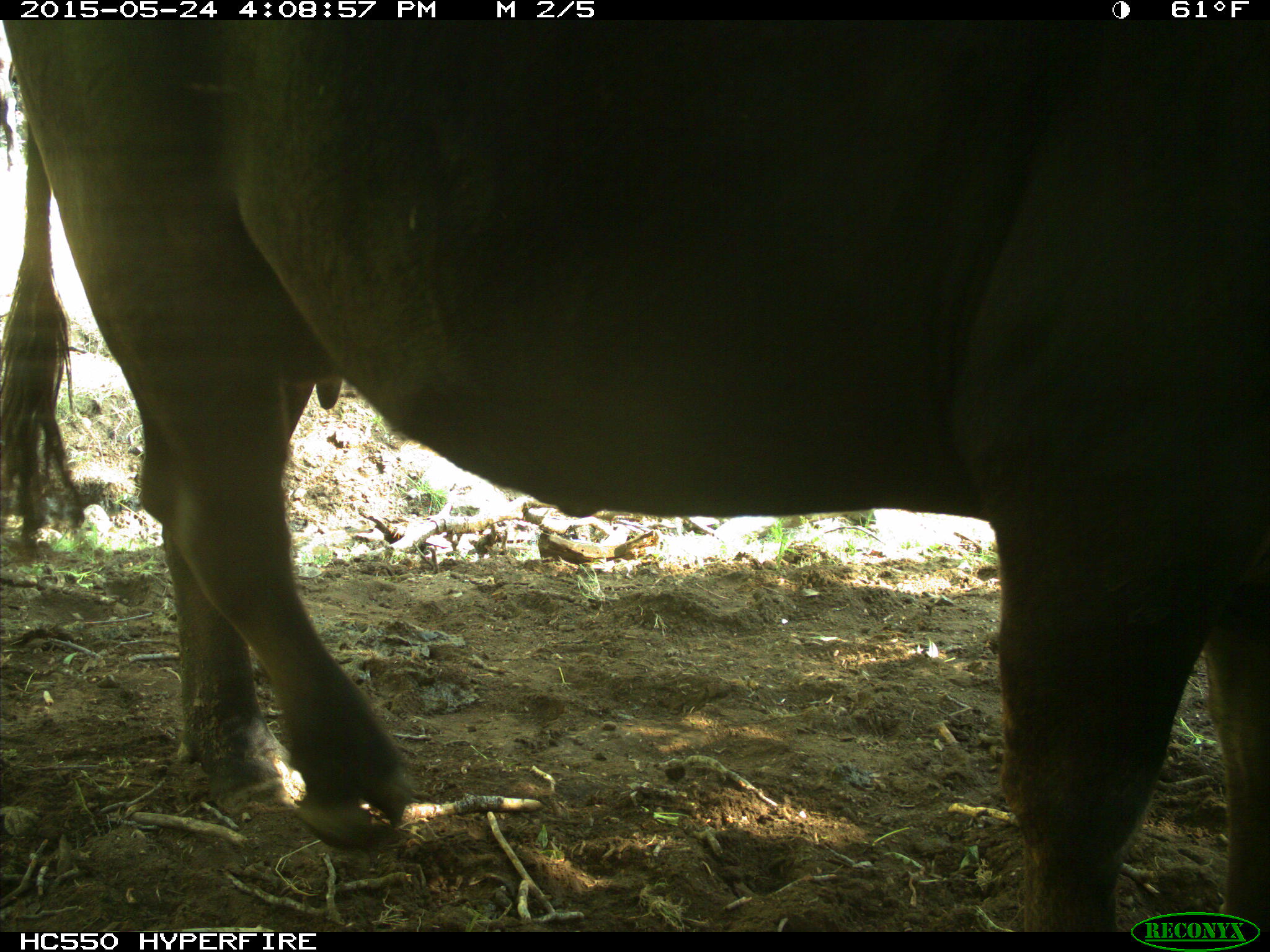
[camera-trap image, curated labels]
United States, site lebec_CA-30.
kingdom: Animalia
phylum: Chordata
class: Mammalia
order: Artiodactyla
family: Bovidae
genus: Bos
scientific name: Bos taurus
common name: domestic cow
Bos taurus (domestic cow).